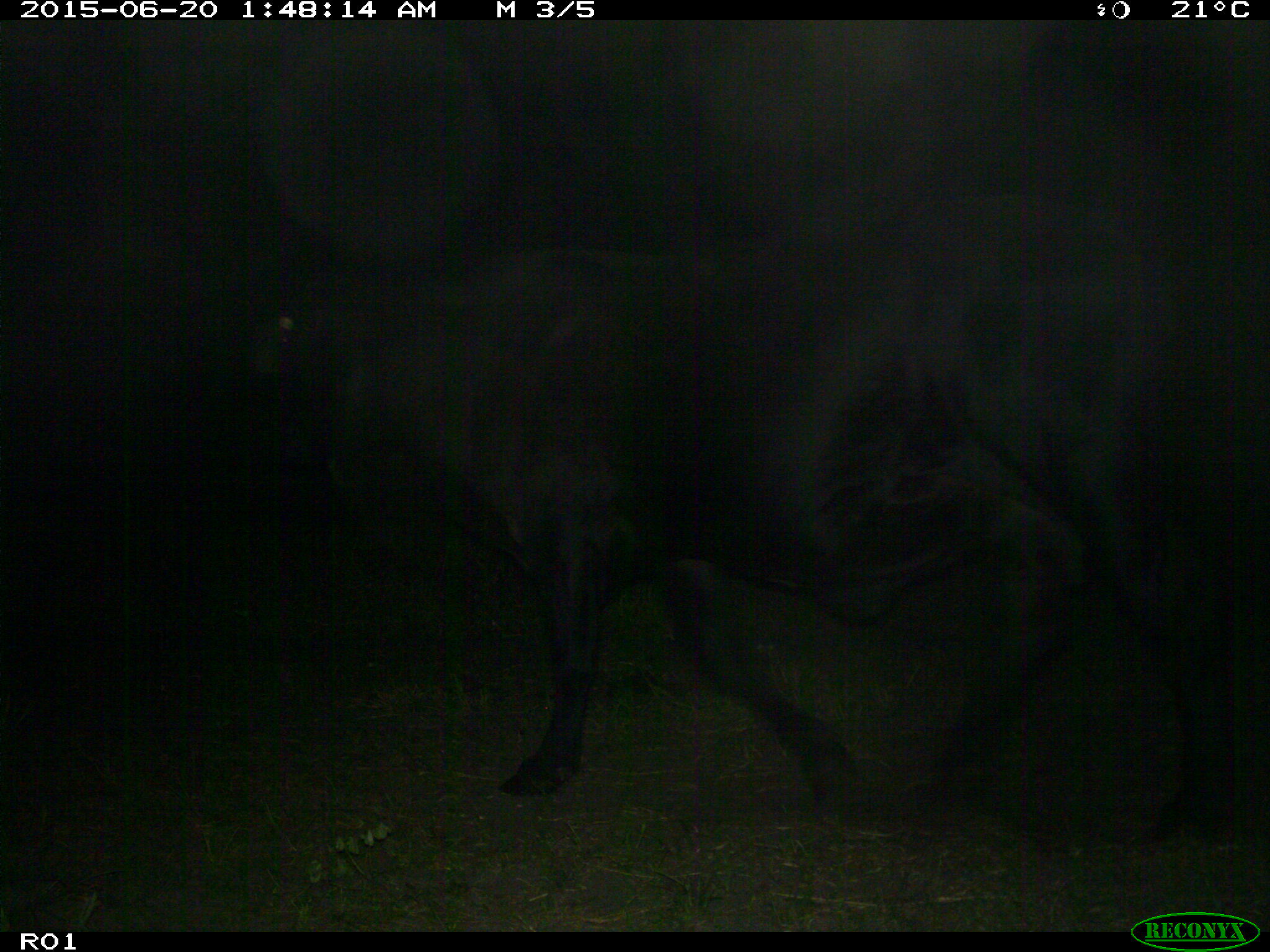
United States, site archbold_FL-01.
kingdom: Animalia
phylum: Chordata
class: Mammalia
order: Artiodactyla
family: Bovidae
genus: Bos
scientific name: Bos taurus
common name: domestic cow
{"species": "Bos taurus (domestic cow)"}